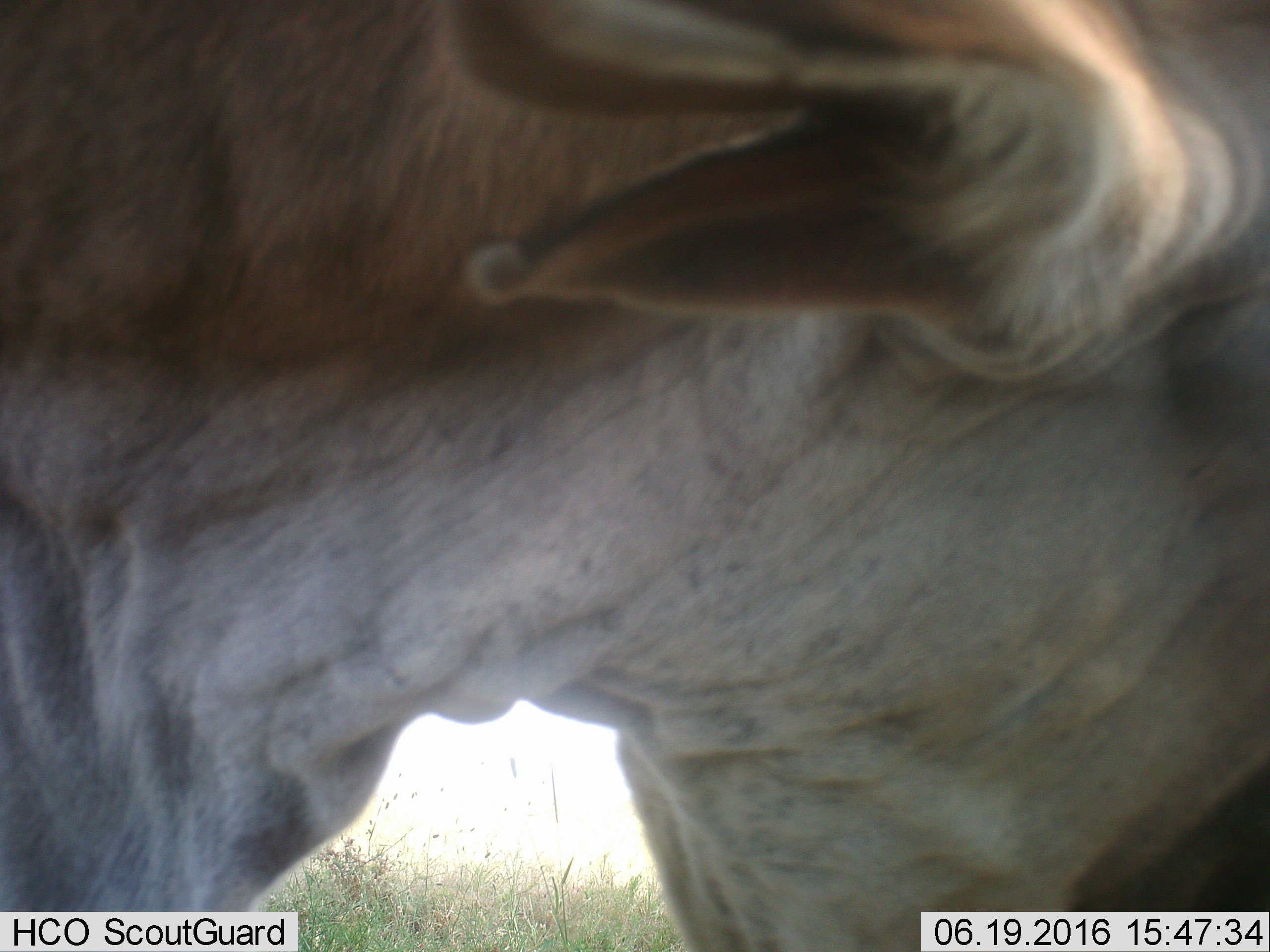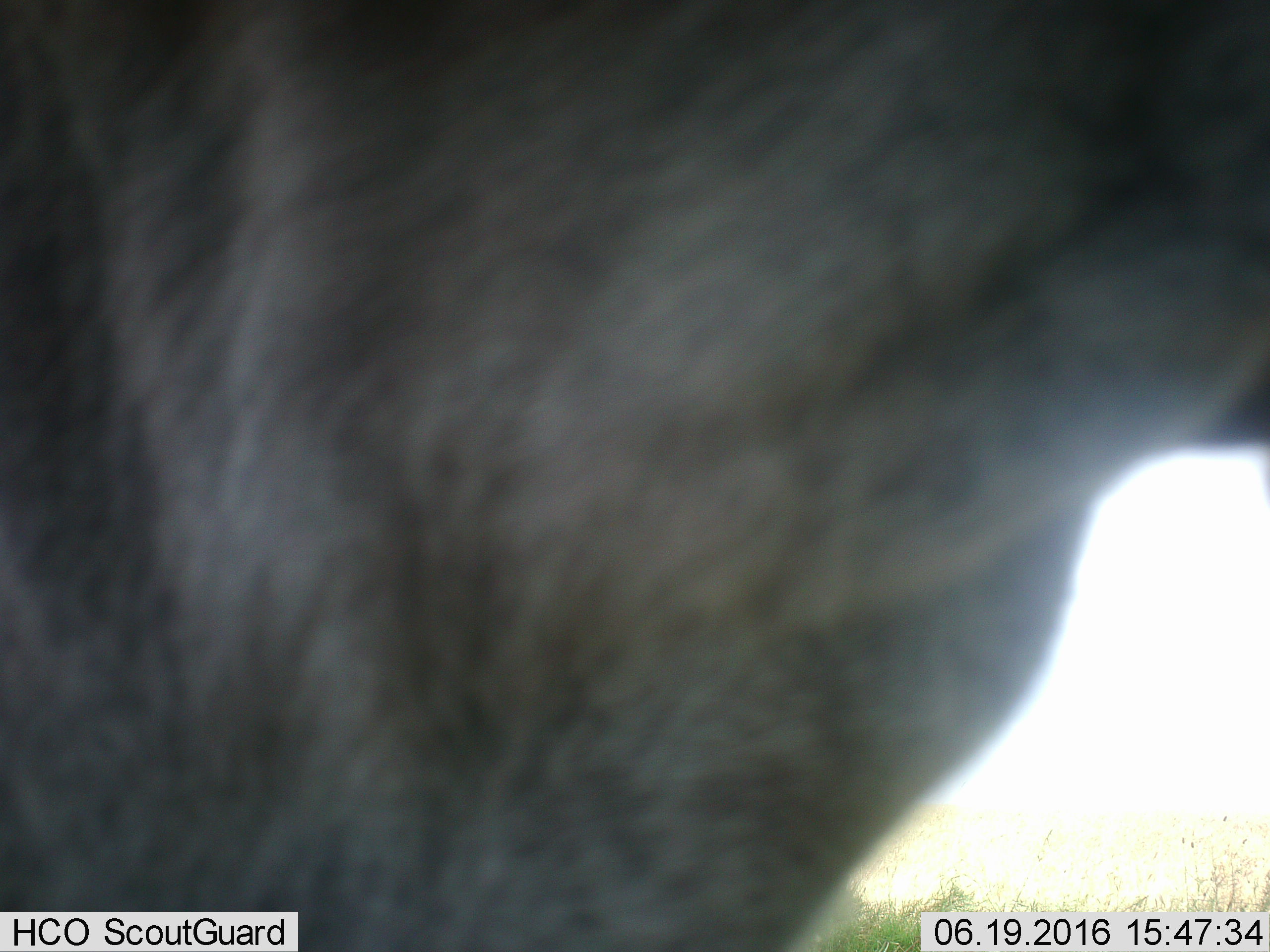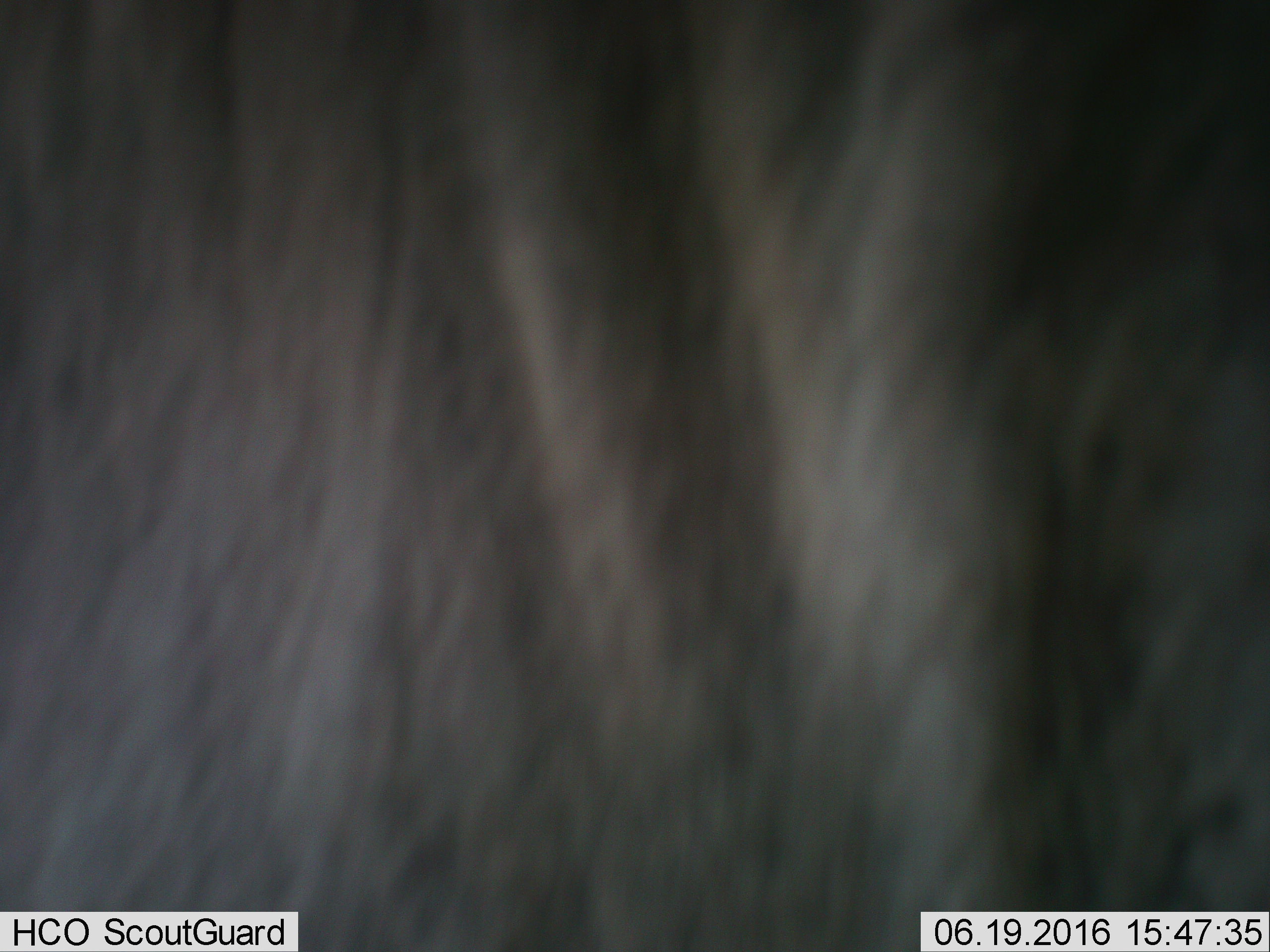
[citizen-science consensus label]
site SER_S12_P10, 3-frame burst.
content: unidentified animal